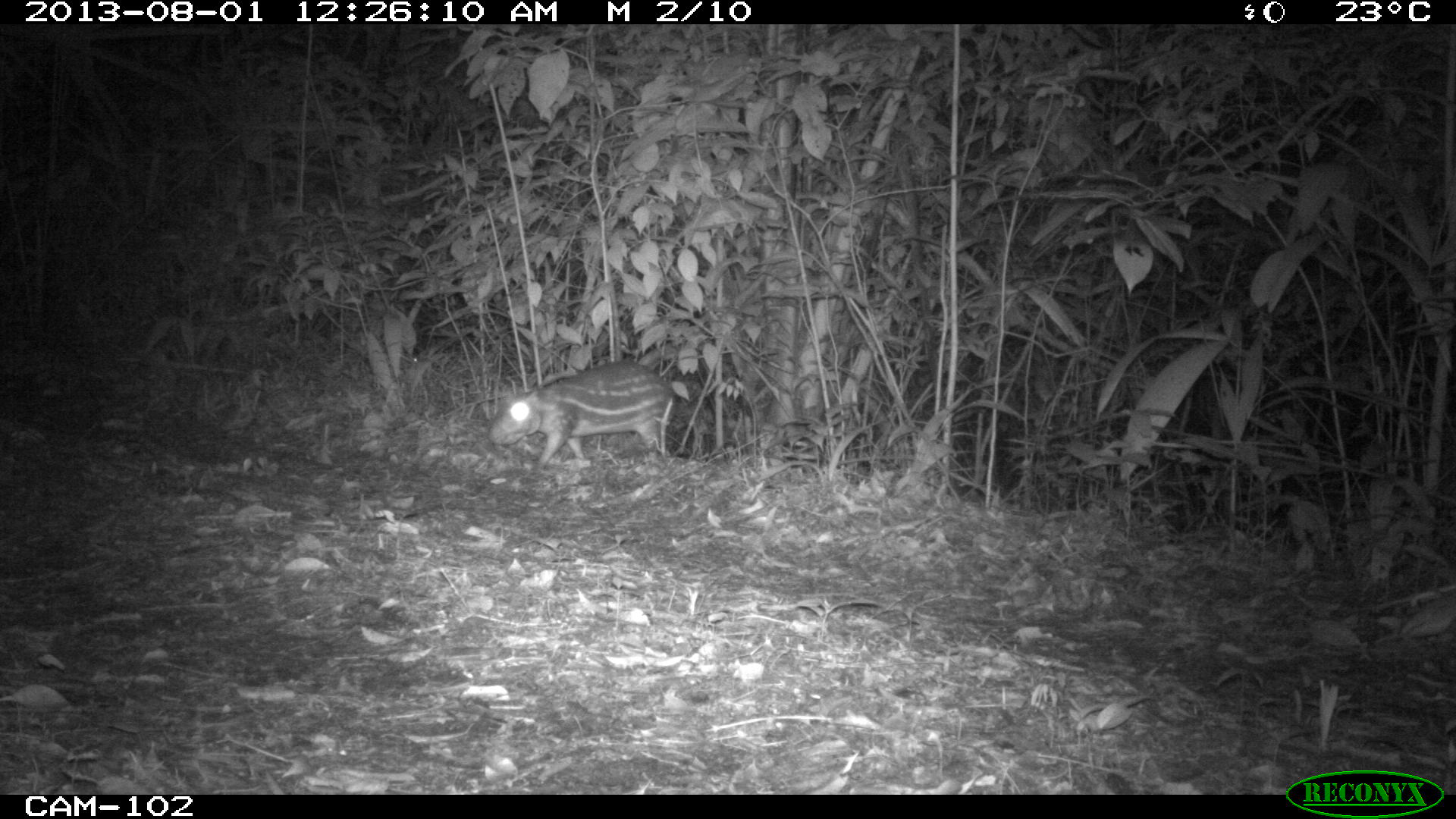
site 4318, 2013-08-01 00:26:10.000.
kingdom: Animalia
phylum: Chordata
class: Mammalia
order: Rodentia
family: Cuniculidae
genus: Cuniculus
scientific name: Cuniculus paca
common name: lowland paca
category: agouti paca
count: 1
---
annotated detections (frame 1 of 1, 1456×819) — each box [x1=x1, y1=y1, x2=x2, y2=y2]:
agouti paca: [x1=488, y1=357, x2=674, y2=468]